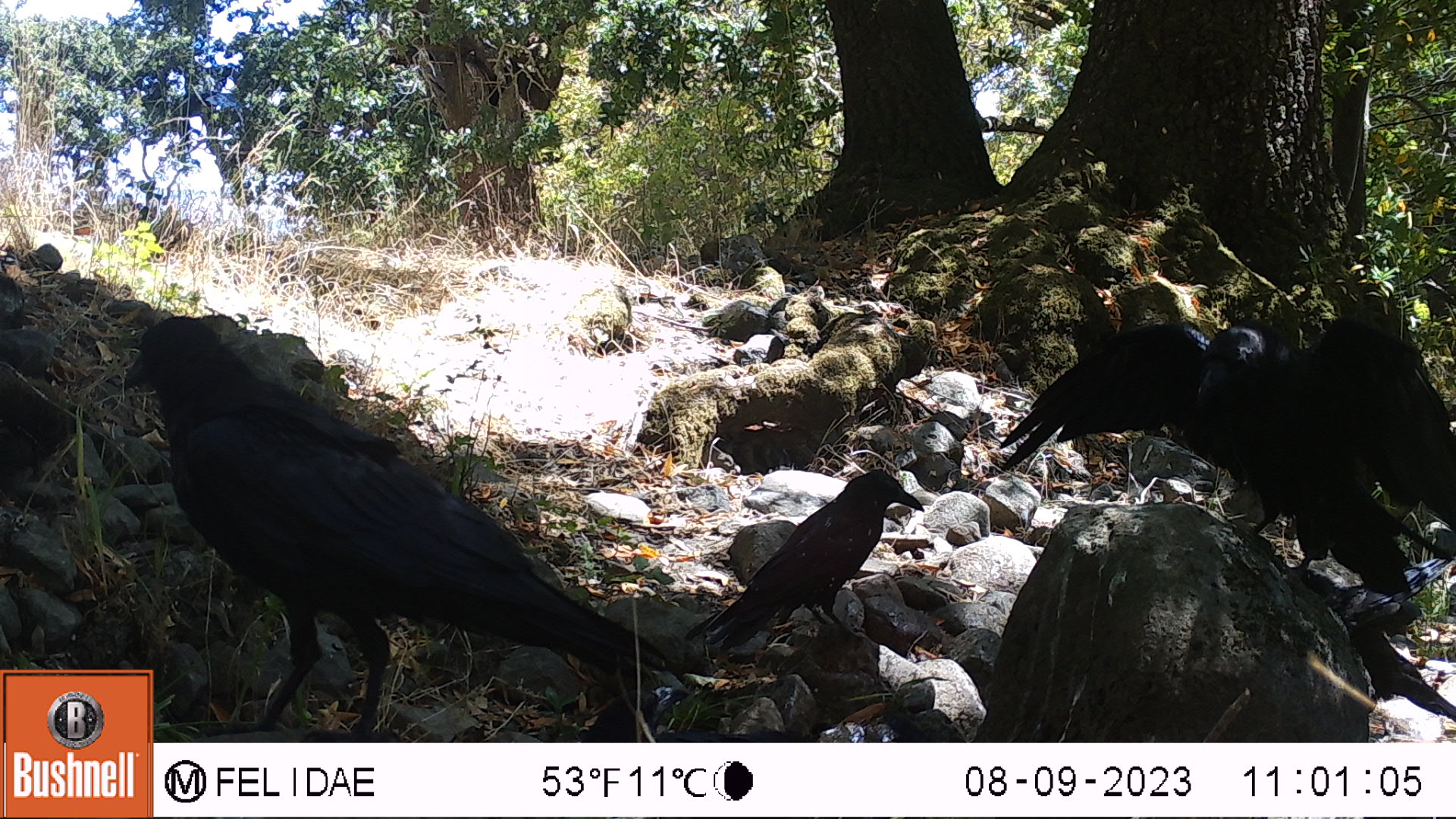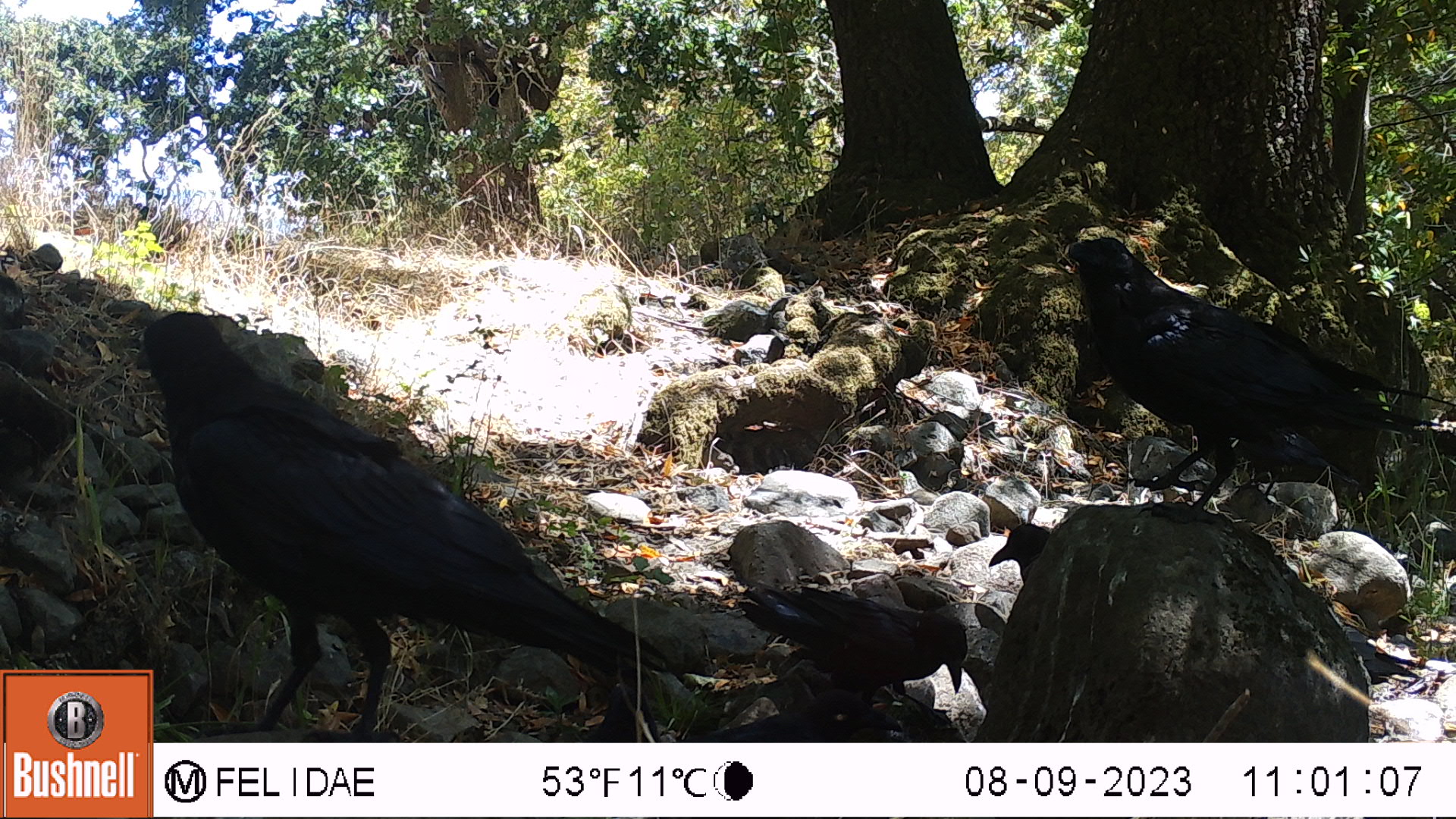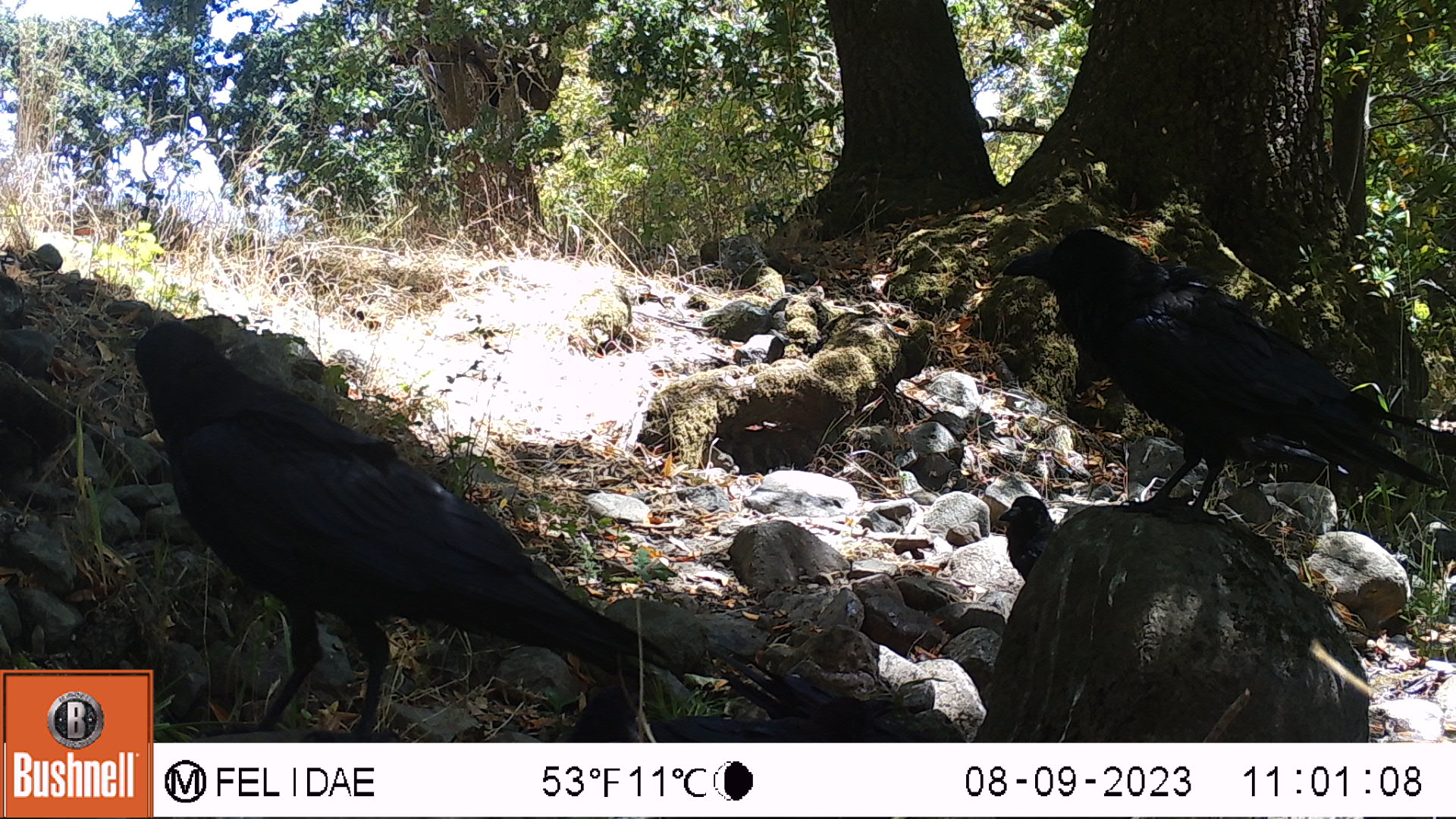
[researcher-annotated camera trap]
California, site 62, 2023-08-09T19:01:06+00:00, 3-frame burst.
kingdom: Animalia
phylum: Chordata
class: Aves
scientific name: Aves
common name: bird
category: unknown bird